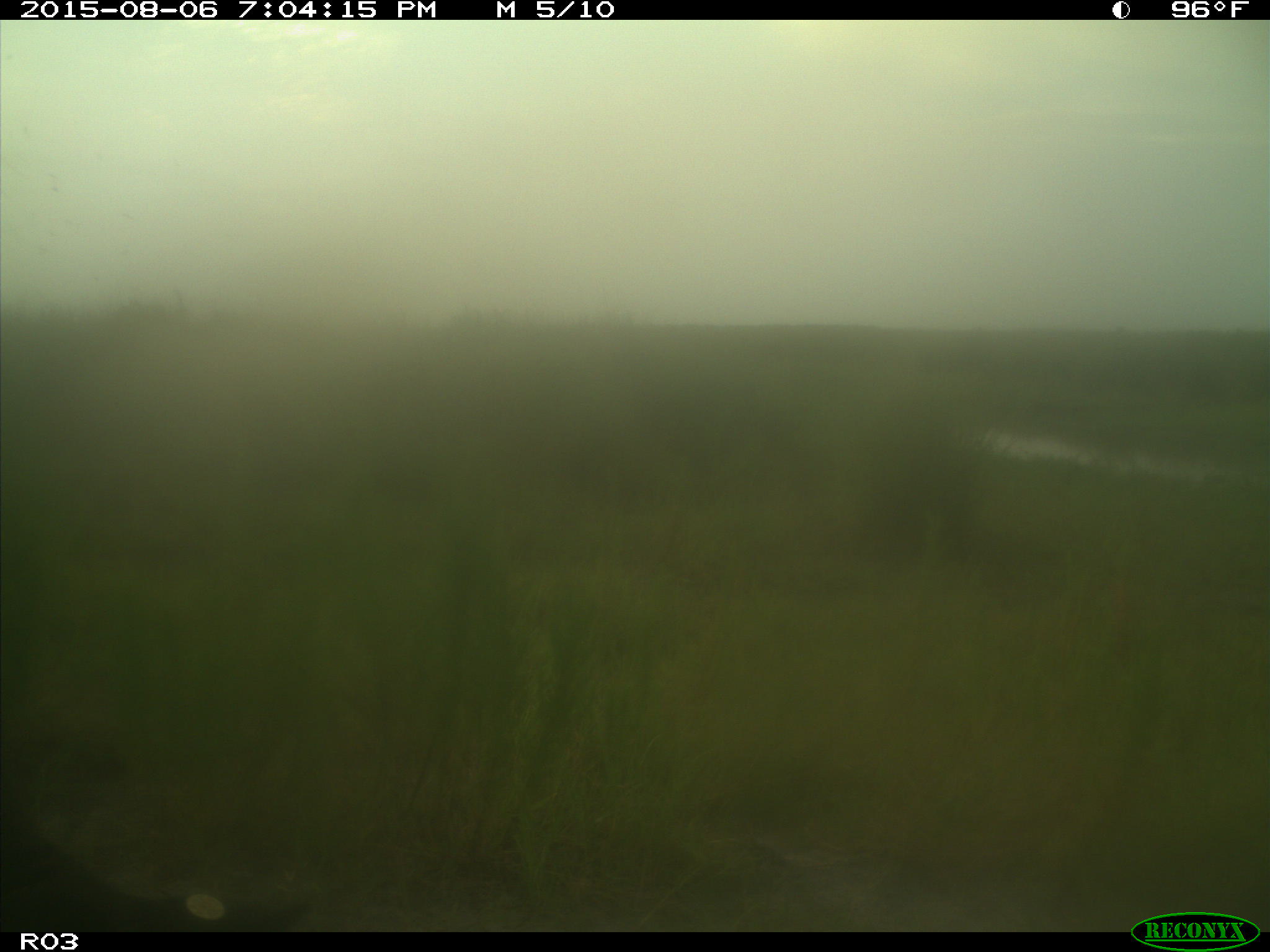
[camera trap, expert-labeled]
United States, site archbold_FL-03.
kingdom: Animalia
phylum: Chordata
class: Mammalia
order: Artiodactyla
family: Bovidae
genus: Bos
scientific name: Bos taurus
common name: domestic cow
Bos taurus (domestic cow).